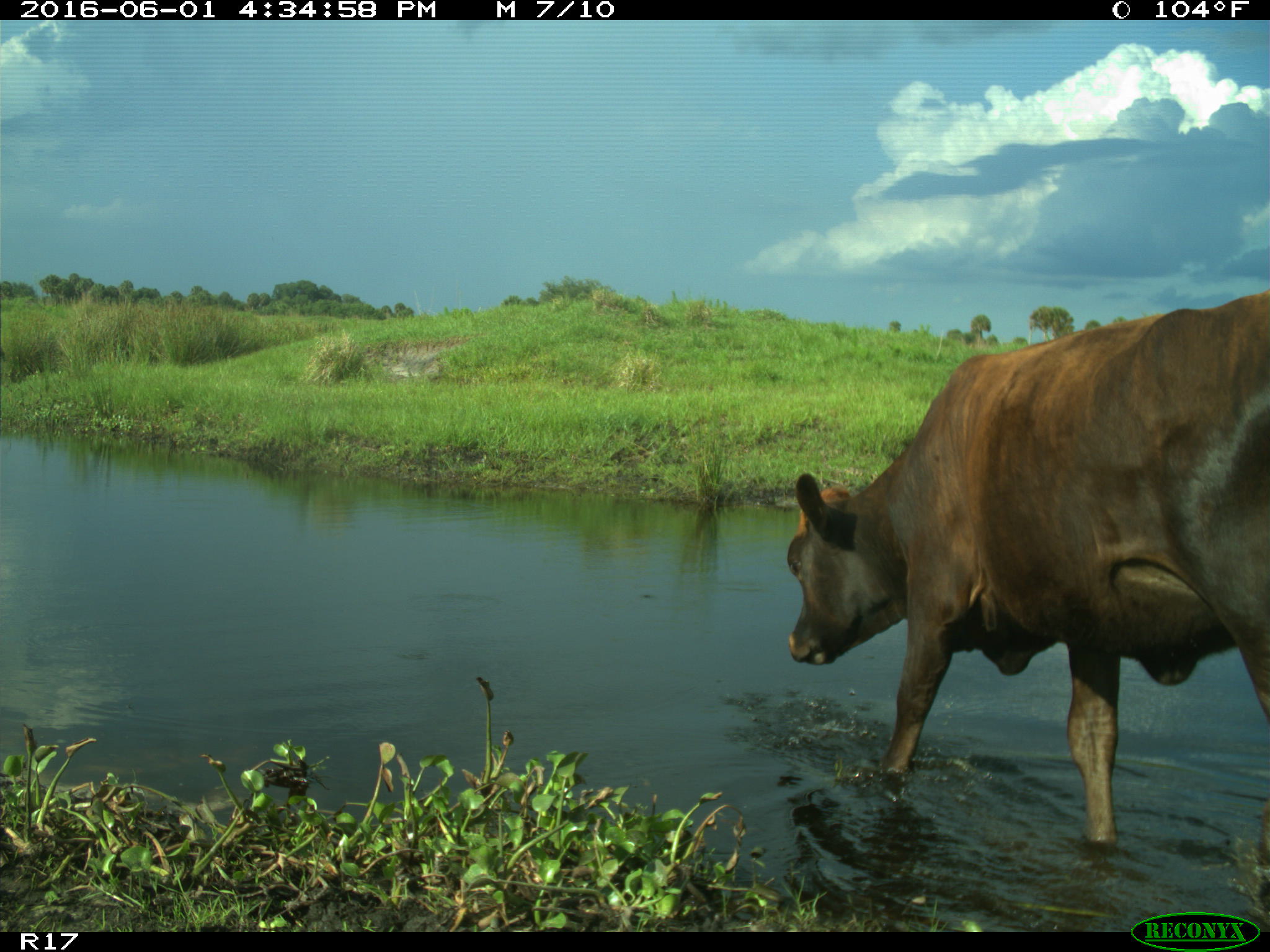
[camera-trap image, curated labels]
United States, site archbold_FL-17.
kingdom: Animalia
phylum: Chordata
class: Mammalia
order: Artiodactyla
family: Bovidae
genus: Bos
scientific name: Bos taurus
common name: domestic cow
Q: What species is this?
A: Bos taurus (domestic cow).